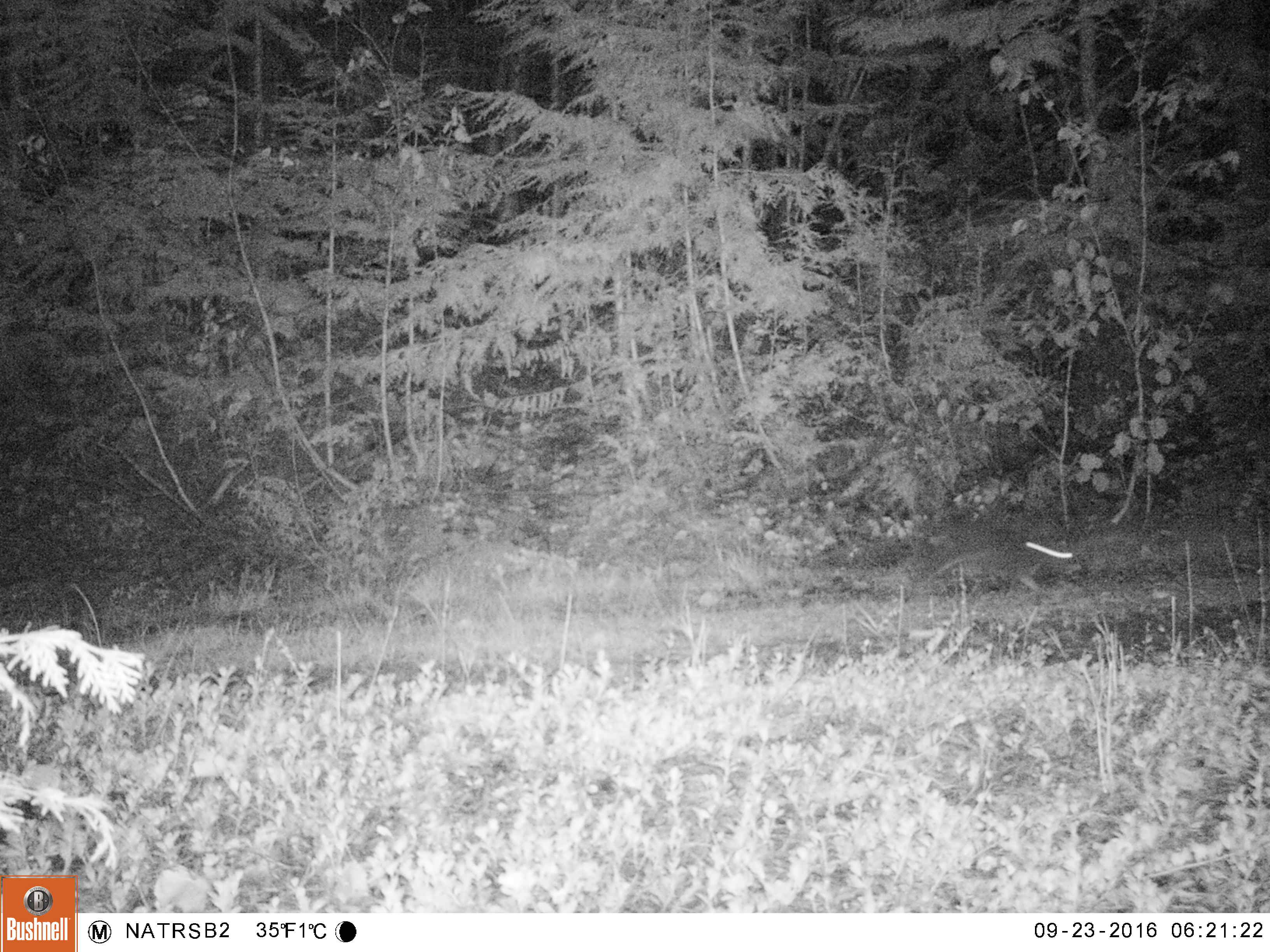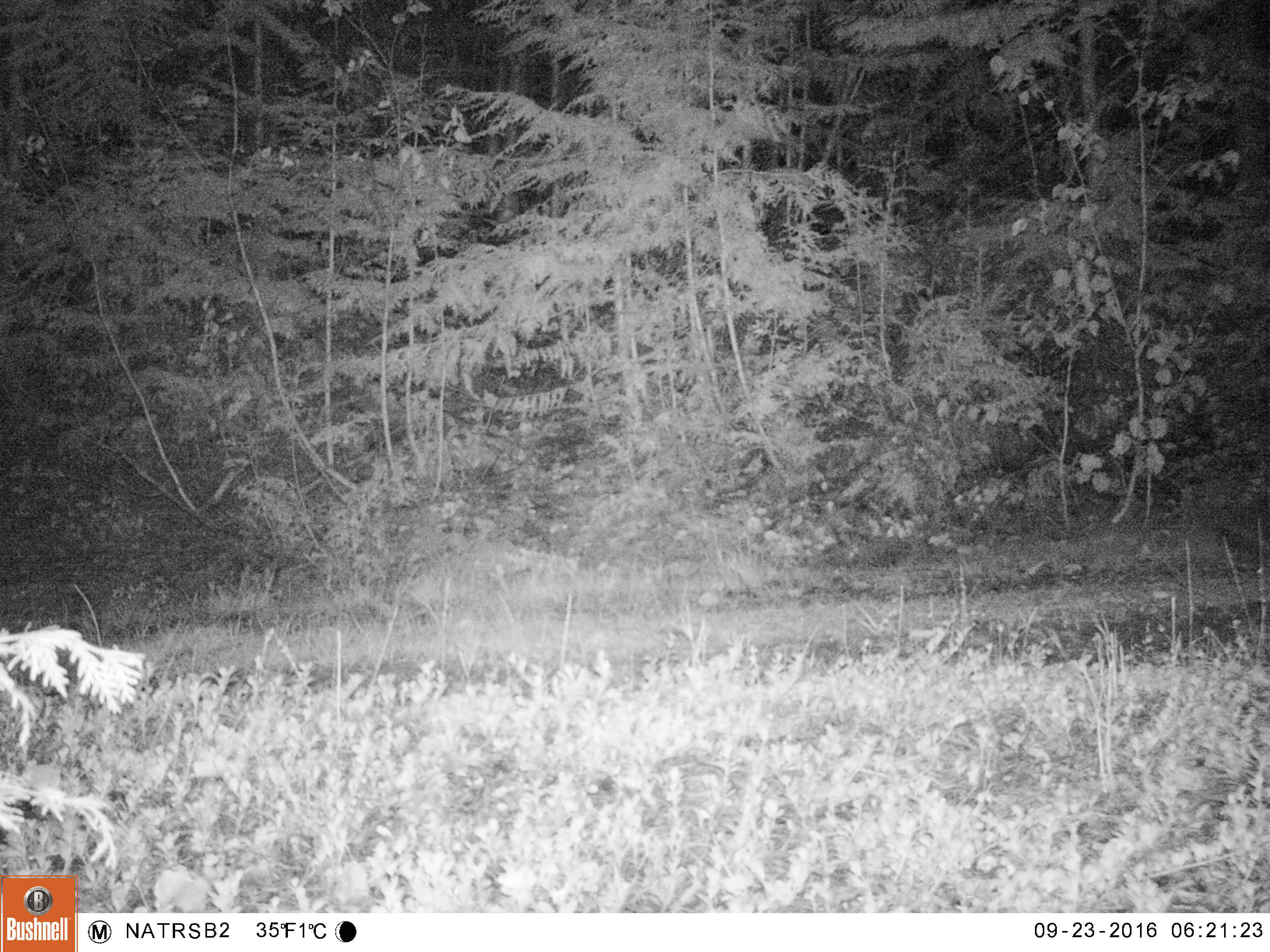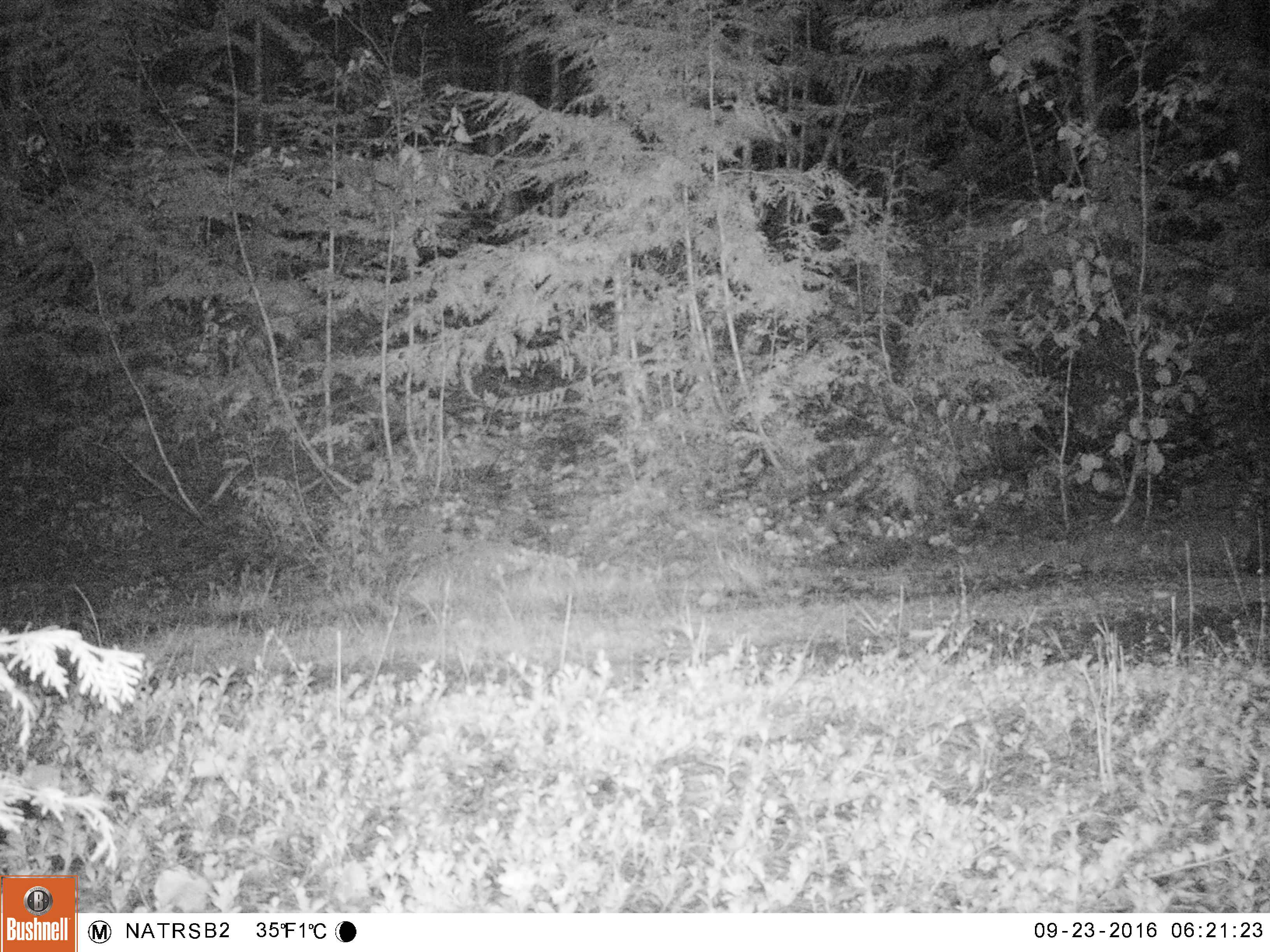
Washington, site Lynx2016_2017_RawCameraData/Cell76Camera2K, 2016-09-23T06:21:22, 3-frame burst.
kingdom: Animalia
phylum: Chordata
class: Mammalia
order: Lagomorpha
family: Leporidae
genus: Lepus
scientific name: Lepus americanus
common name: snowshoe hare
Lepus americanus (snowshoe hare). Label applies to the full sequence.